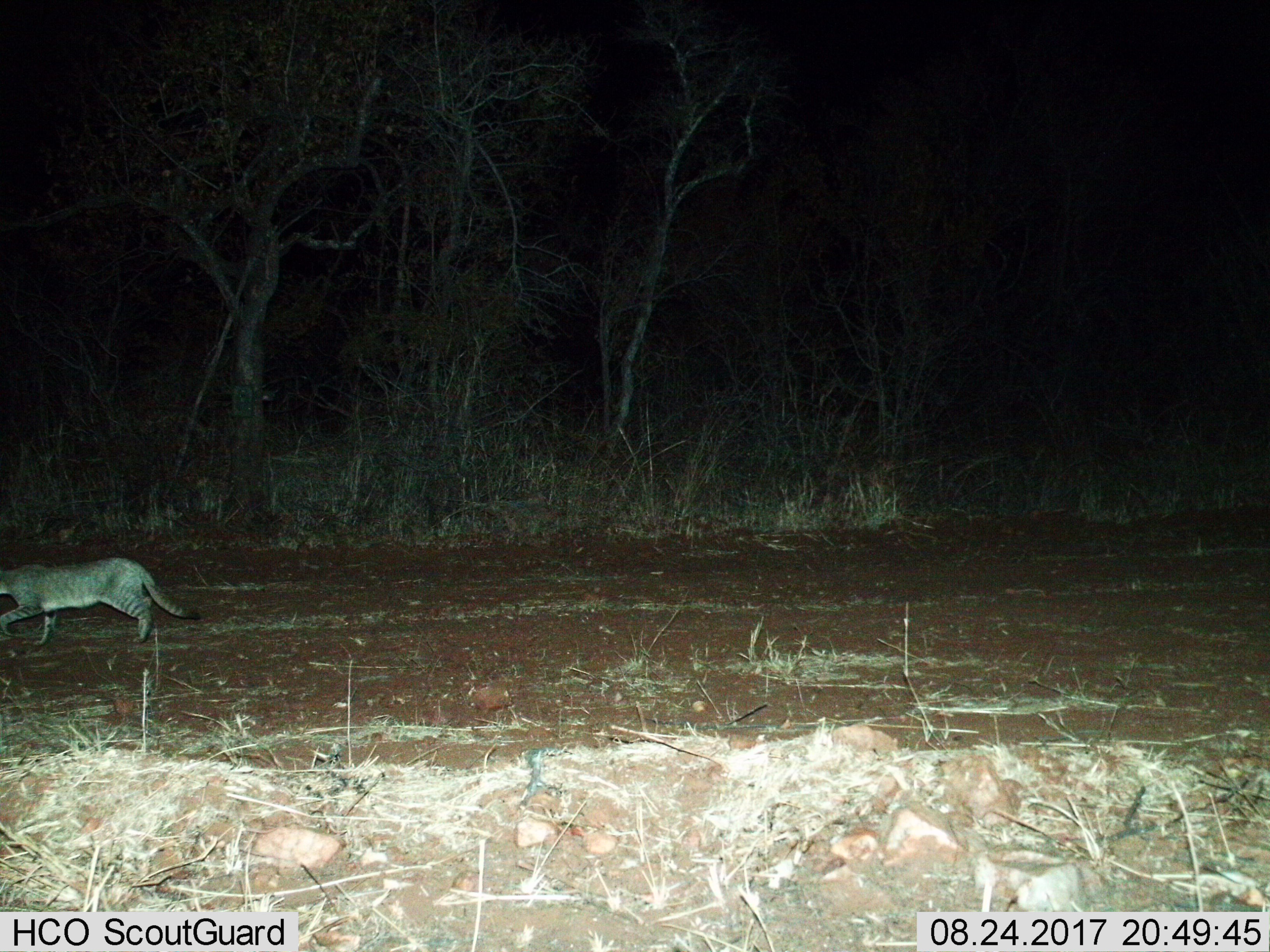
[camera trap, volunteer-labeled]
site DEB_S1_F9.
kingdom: Animalia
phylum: Chordata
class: Mammalia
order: Carnivora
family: Felidae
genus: Felis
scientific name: Felis lybica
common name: african wild cat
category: africanwildcat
Africanwildcat (african wild cat) (Felis lybica), count 1. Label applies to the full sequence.